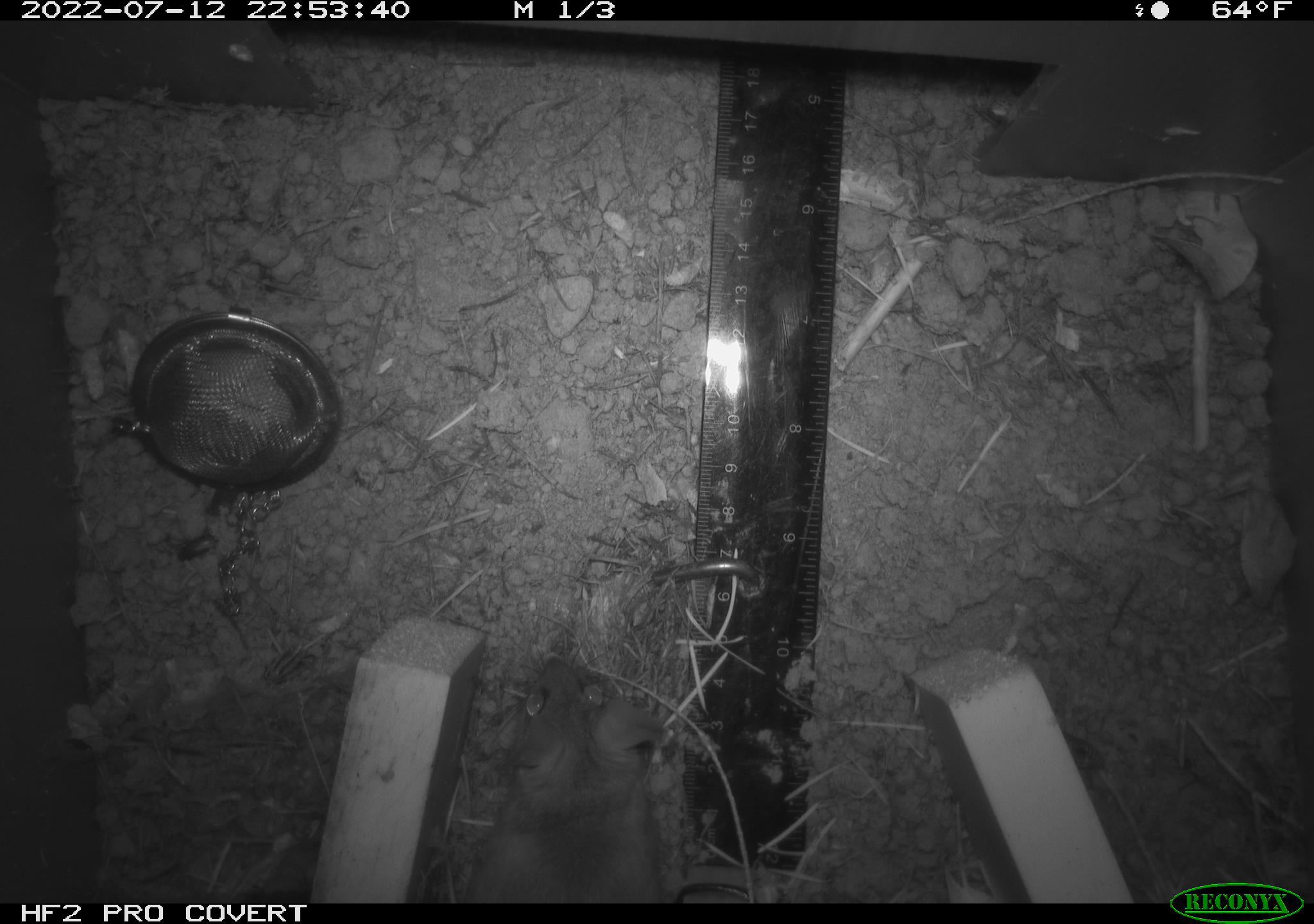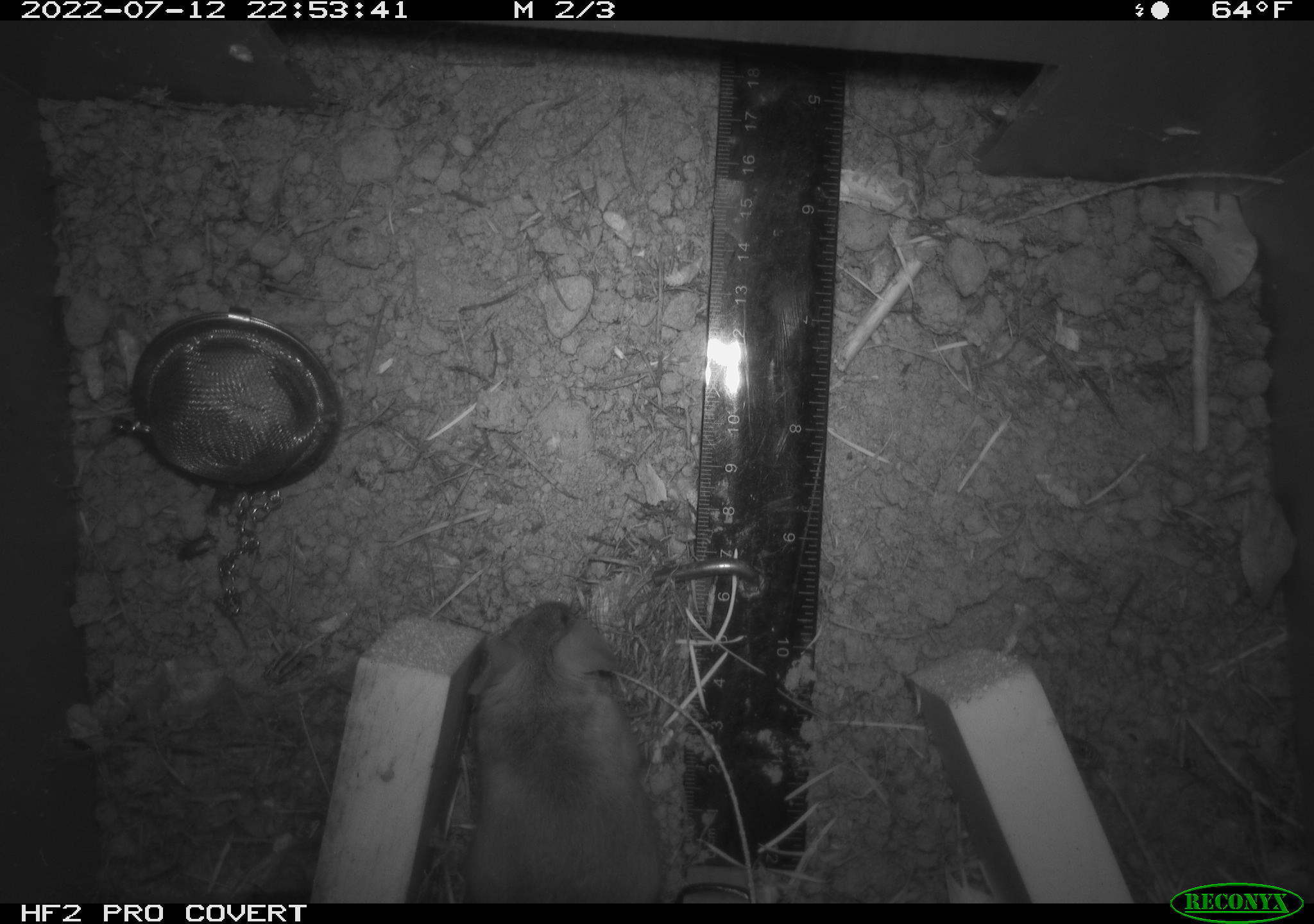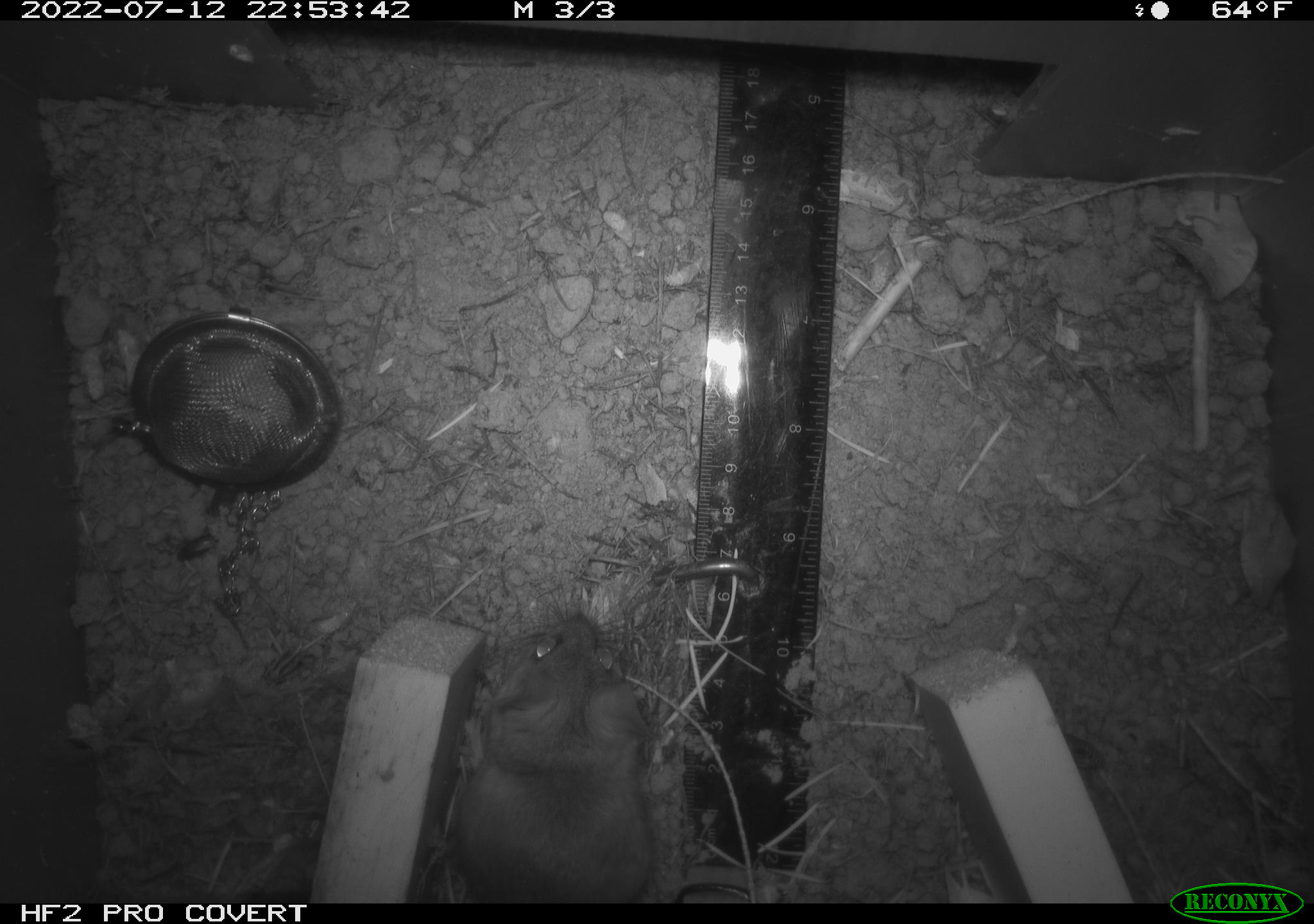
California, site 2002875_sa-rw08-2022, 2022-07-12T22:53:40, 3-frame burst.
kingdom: Animalia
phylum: Chordata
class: Mammalia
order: Rodentia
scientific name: Rodentia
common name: mouse species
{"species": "mouse species (Rodentia)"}